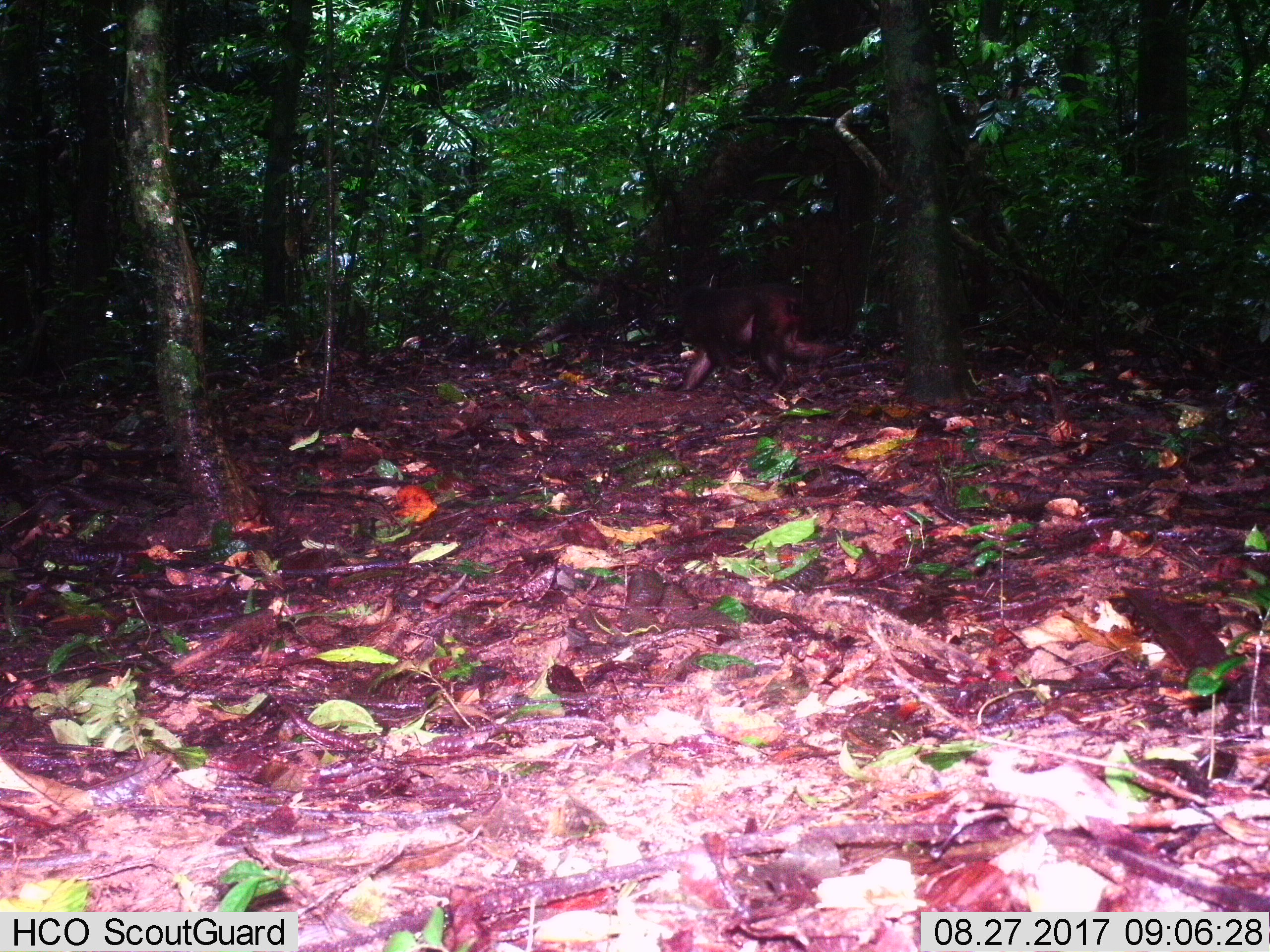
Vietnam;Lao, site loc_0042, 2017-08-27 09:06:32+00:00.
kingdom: Animalia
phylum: Chordata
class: Mammalia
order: Primates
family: Cercopithecidae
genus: Macaca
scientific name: Macaca arctoides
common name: stump-tailed macaque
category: stump tailed macaque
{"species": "stump tailed macaque (stump-tailed macaque) (Macaca arctoides)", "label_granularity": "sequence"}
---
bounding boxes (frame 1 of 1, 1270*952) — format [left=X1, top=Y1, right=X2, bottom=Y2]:
stump tailed macaque: [left=678, top=284, right=846, bottom=394]